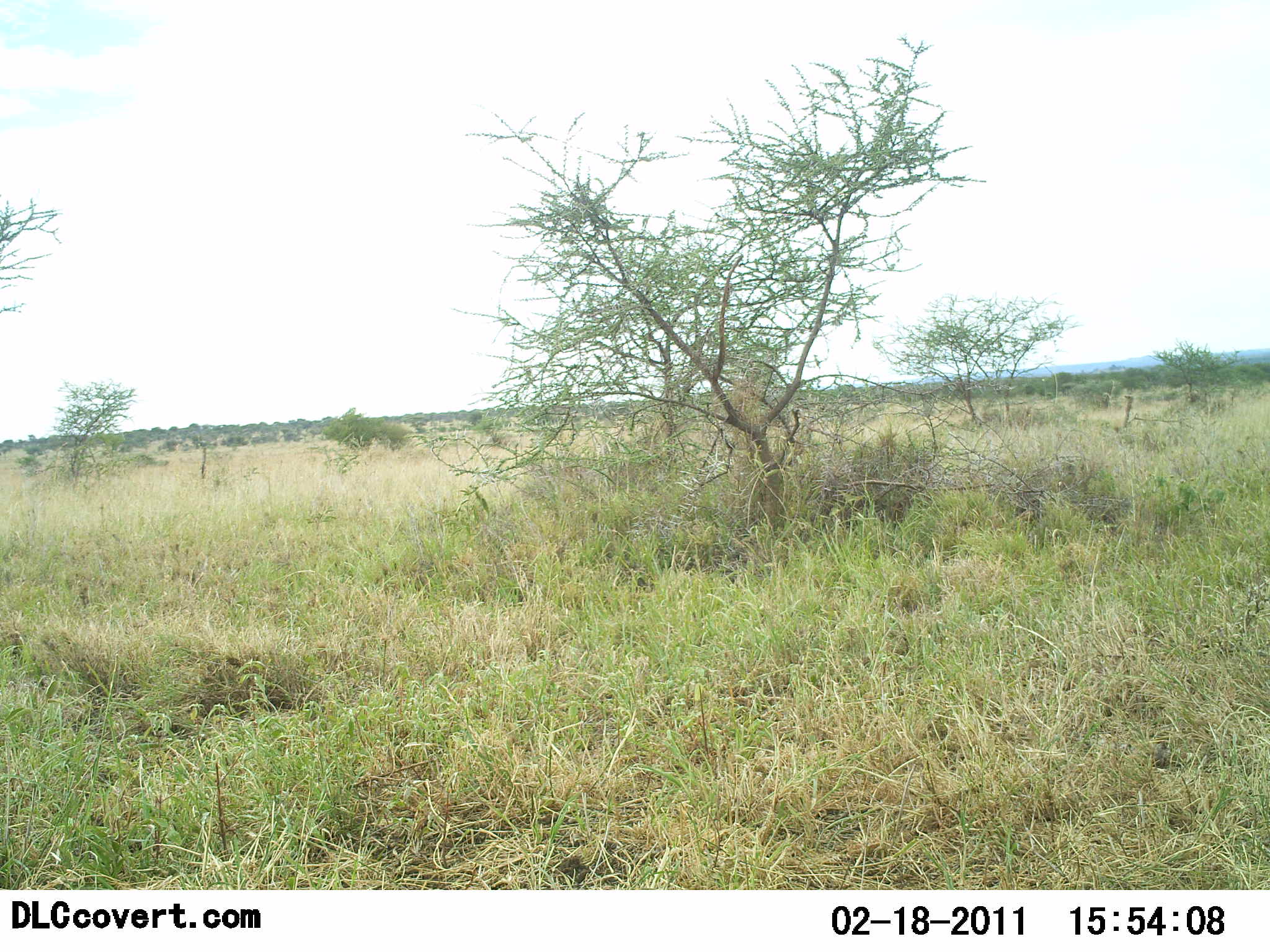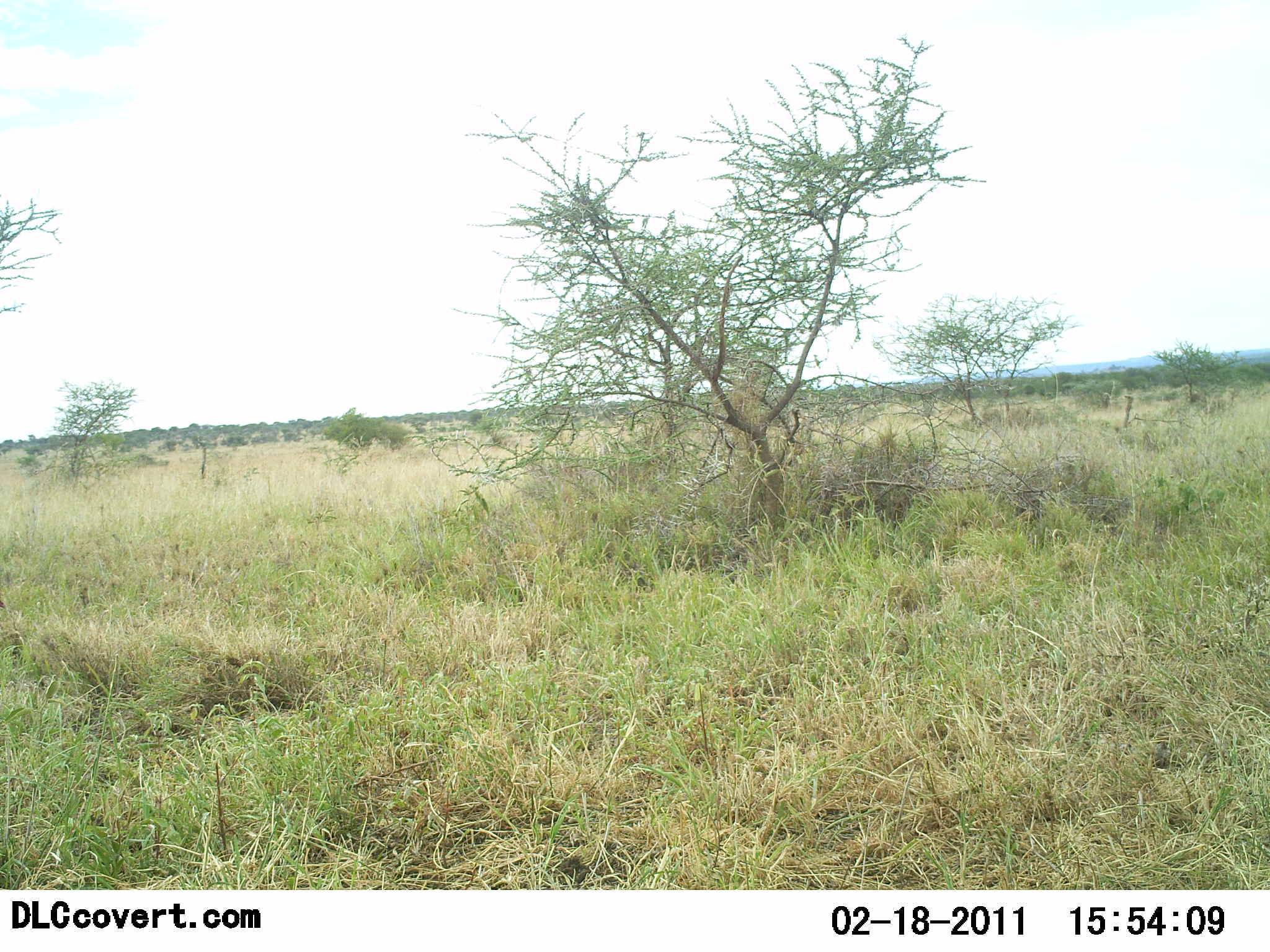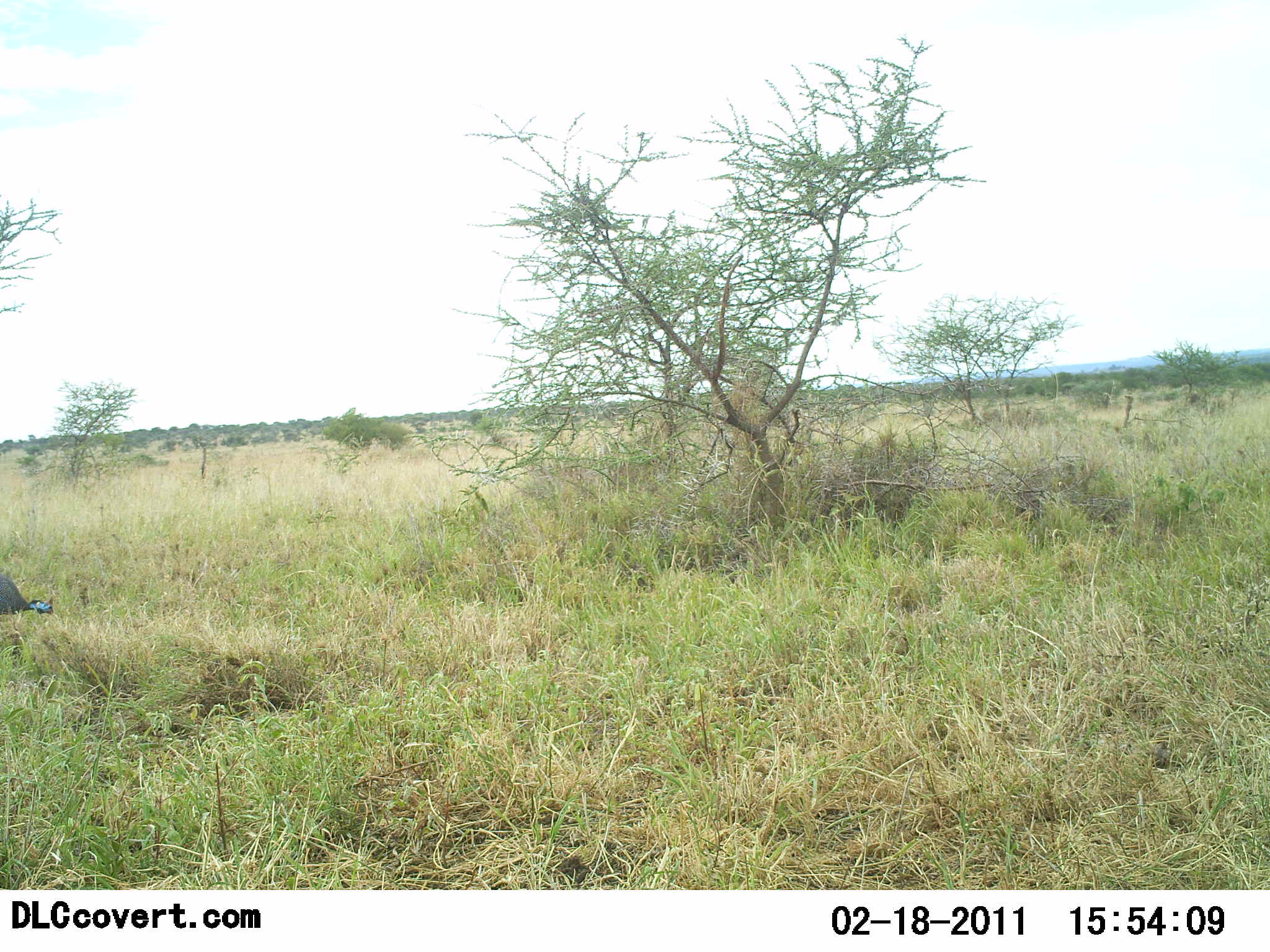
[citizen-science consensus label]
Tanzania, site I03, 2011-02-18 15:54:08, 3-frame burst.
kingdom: Animalia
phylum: Chordata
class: Aves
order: Galliformes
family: Numididae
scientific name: Numididae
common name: guinea fowl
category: guineafowl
Guineafowl (guinea fowl) (Numididae), count 1. Behavior (volunteer vote fractions): standing 10%, resting 0%, moving 30%, interacting 0%. Young present (vote fraction): 0%. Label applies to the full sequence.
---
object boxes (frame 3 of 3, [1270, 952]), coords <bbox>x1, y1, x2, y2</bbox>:
animal: <bbox>0, 573, 53, 618</bbox>